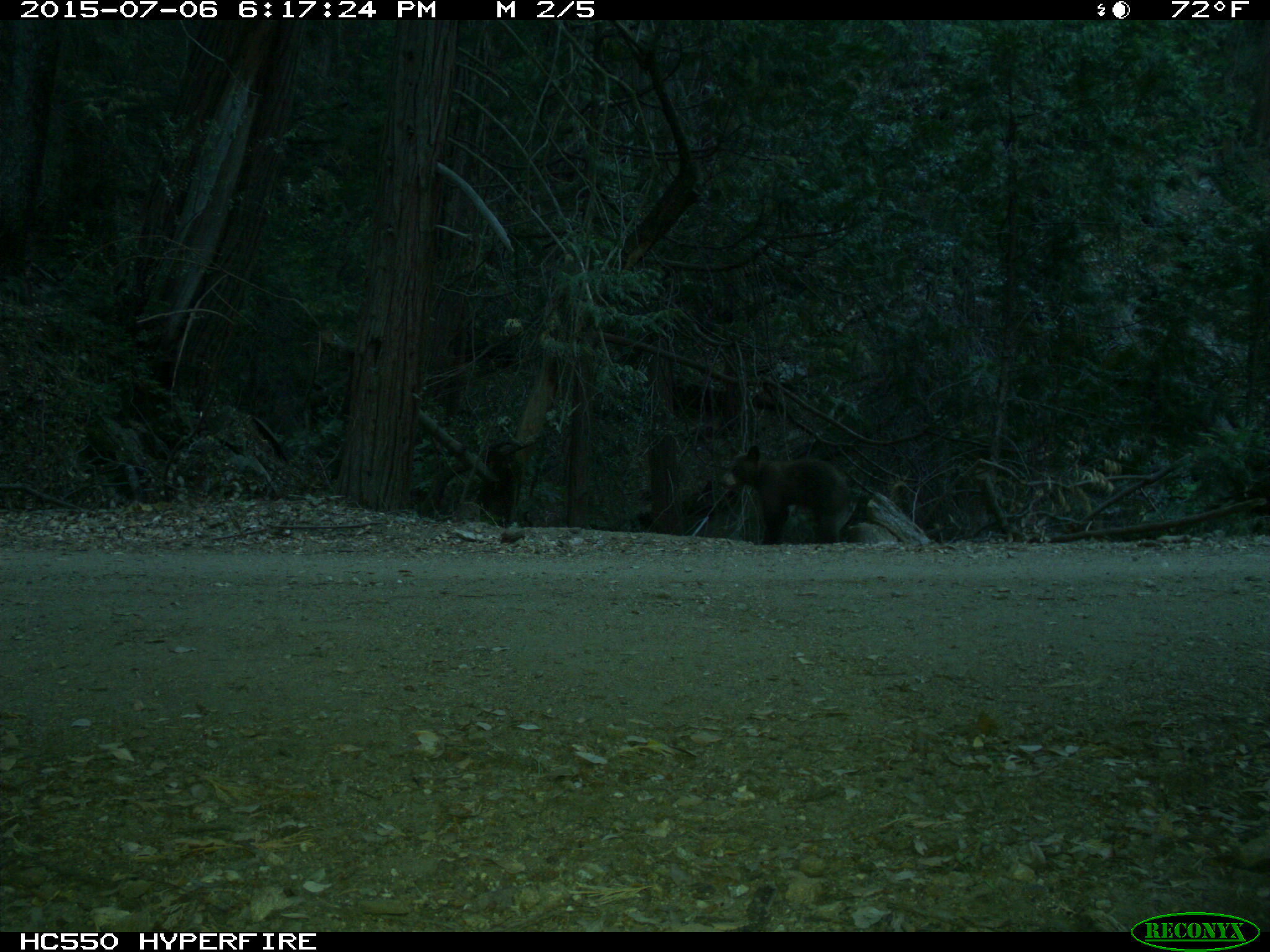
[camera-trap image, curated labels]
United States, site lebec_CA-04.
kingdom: Animalia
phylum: Chordata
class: Mammalia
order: Carnivora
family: Ursidae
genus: Ursus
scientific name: Ursus americanus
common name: american black bear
Ursus americanus (american black bear).